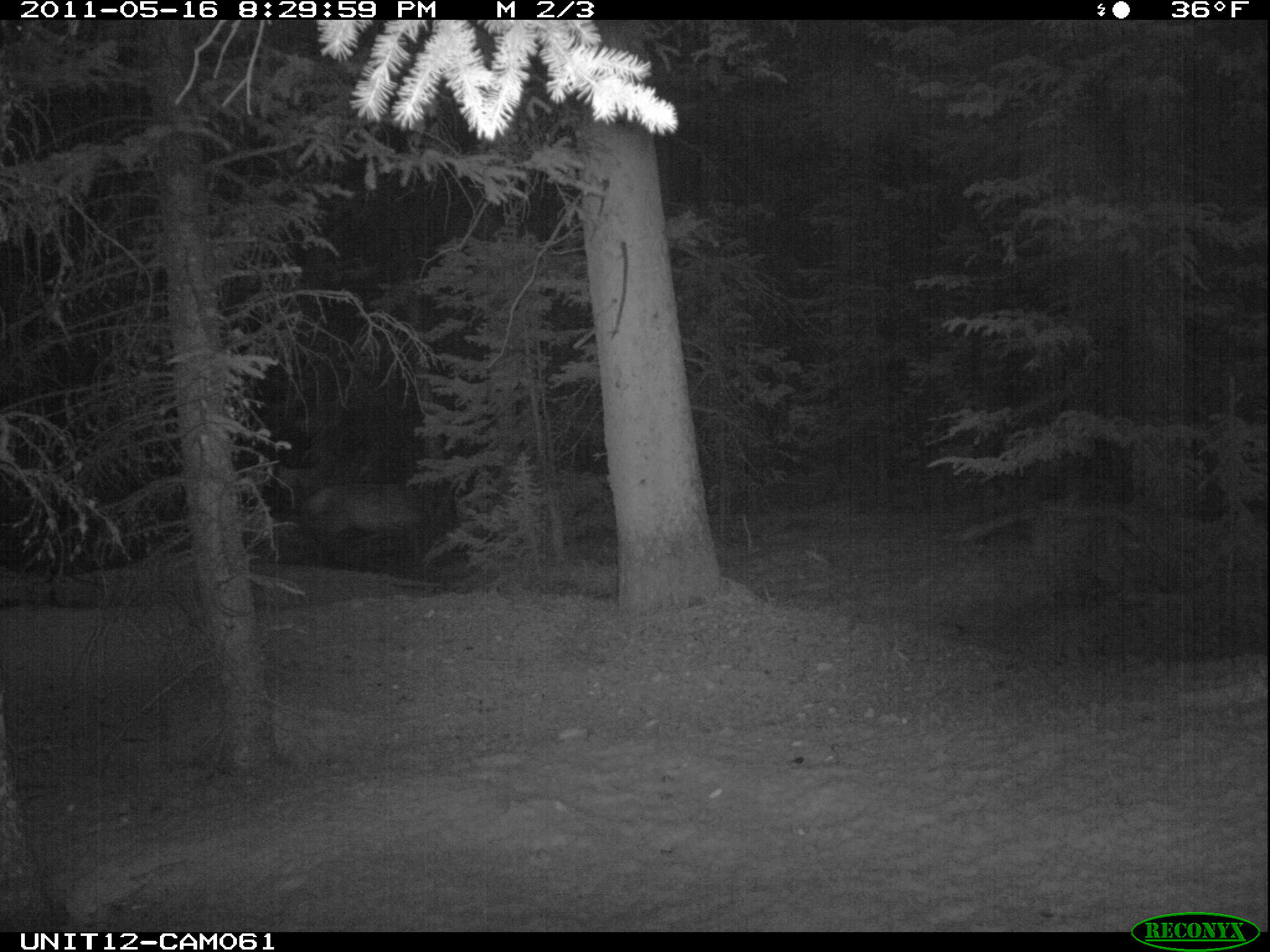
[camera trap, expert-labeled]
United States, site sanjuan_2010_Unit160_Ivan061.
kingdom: Animalia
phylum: Chordata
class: Mammalia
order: Artiodactyla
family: Cervidae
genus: Cervus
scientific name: Cervus elaphus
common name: red deer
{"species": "Cervus elaphus (red deer)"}